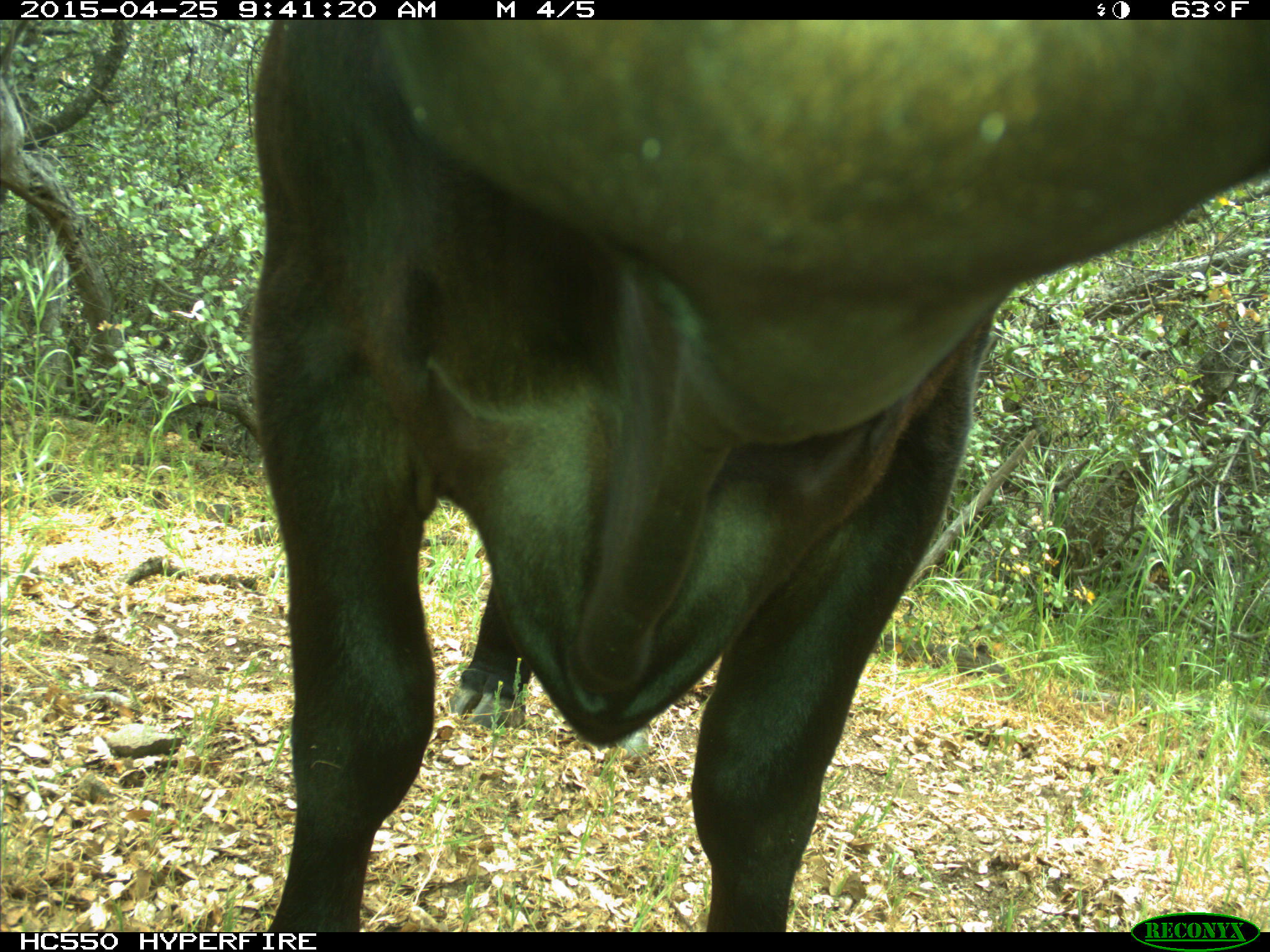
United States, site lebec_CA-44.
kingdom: Animalia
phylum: Chordata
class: Mammalia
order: Artiodactyla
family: Suidae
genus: Sus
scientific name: Sus scrofa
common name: wild boar